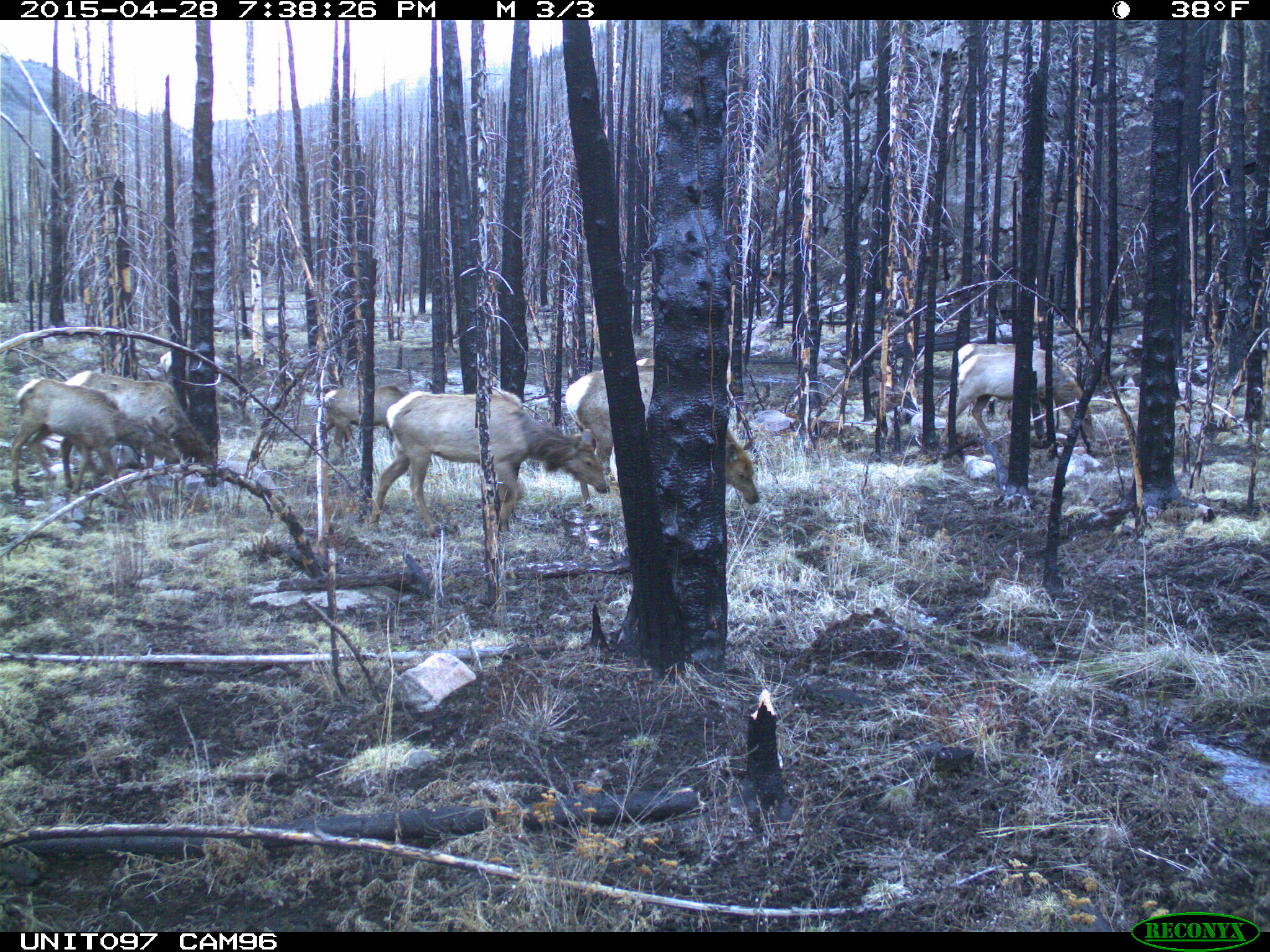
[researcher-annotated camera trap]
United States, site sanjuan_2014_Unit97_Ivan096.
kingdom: Animalia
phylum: Chordata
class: Mammalia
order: Artiodactyla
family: Cervidae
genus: Cervus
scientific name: Cervus elaphus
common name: red deer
Cervus elaphus (red deer).